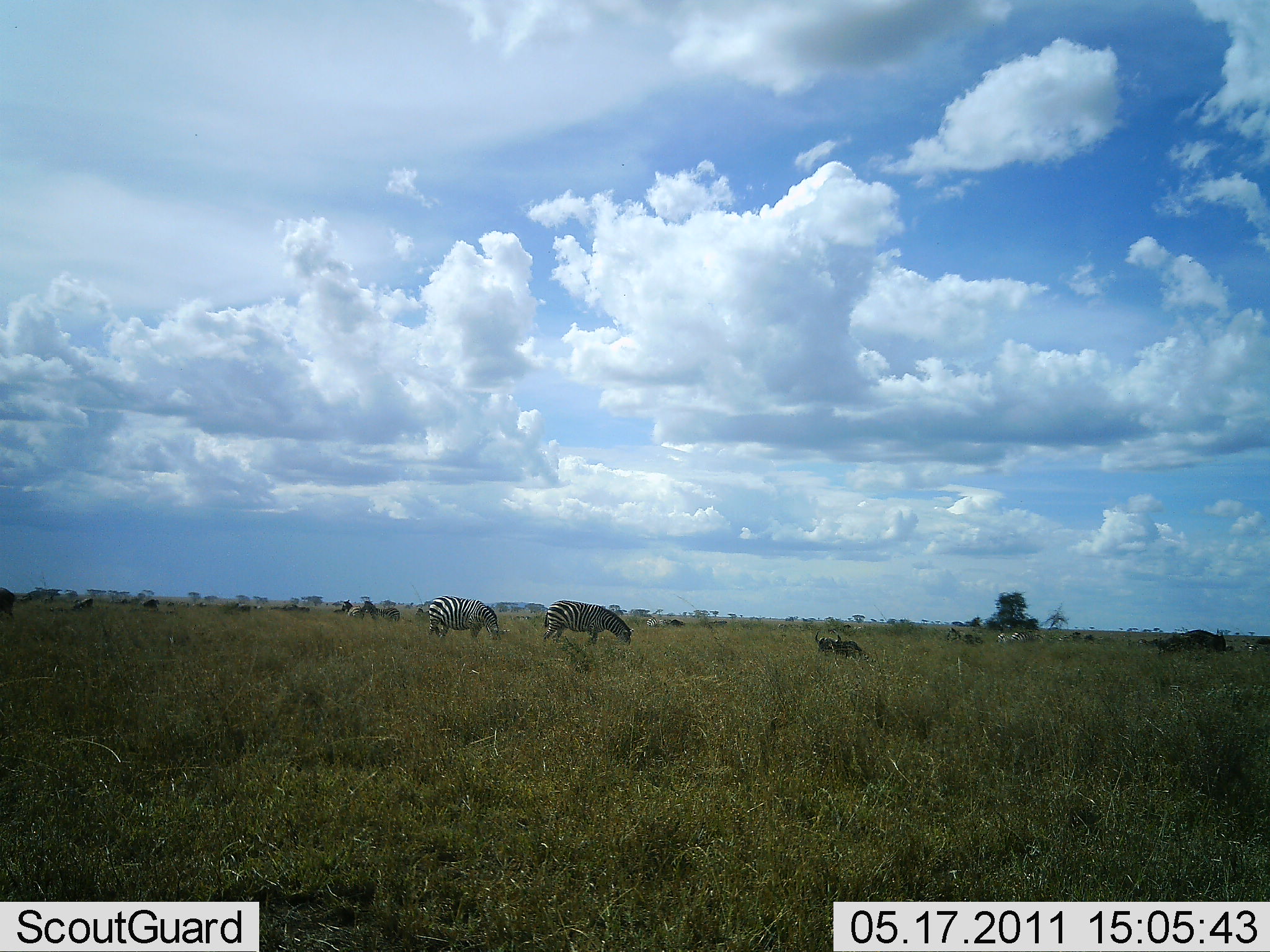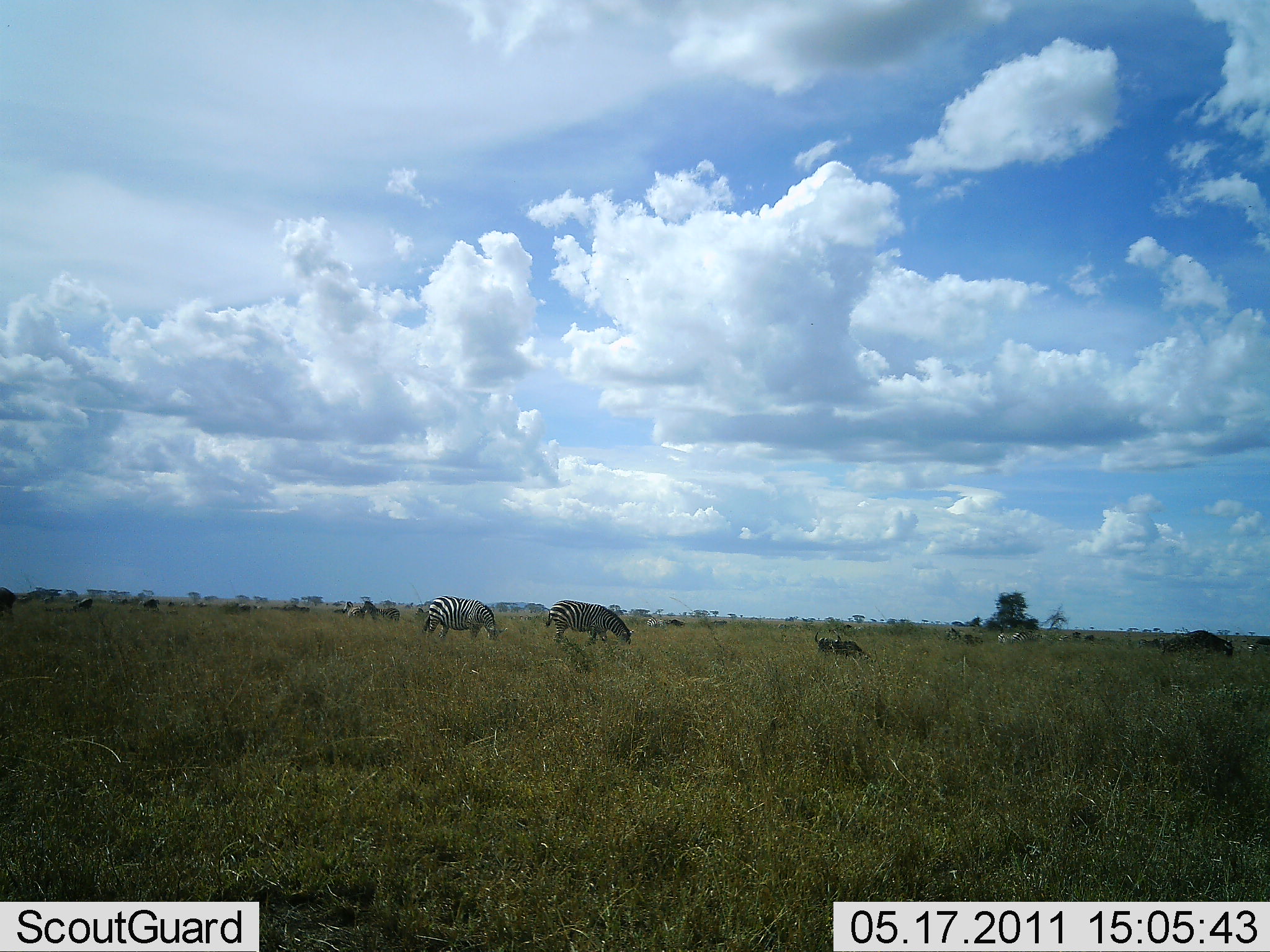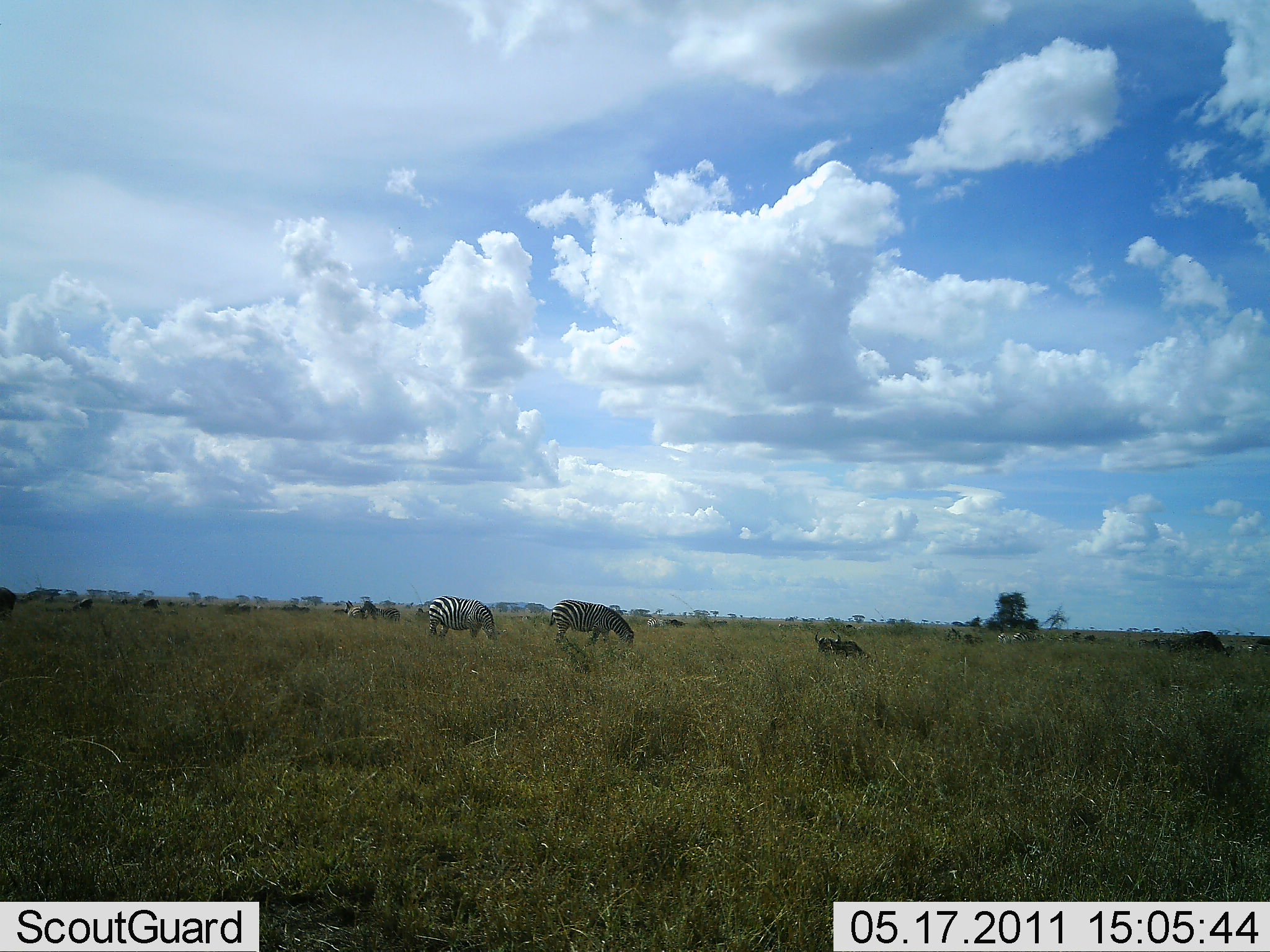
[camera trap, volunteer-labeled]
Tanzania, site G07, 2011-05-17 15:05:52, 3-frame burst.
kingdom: Animalia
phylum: Chordata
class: Mammalia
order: Artiodactyla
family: Bovidae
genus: Connochaetes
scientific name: Connochaetes taurinus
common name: blue wildebeest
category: wildebeest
Wildebeest (blue wildebeest) (Connochaetes taurinus), count 8. Behavior (volunteer vote fractions): standing 50%, resting 80%, moving 20%, interacting 0%. Young present (vote fraction): 0%. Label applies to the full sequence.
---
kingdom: Animalia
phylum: Chordata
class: Mammalia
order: Perissodactyla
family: Equidae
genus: Equus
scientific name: Equus quagga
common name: plains zebra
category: zebra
Zebra (plains zebra) (Equus quagga), count 2. Behavior (volunteer vote fractions): standing 16%, resting 5%, moving 11%, interacting 0%. Young present (vote fraction): 0%. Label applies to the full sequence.